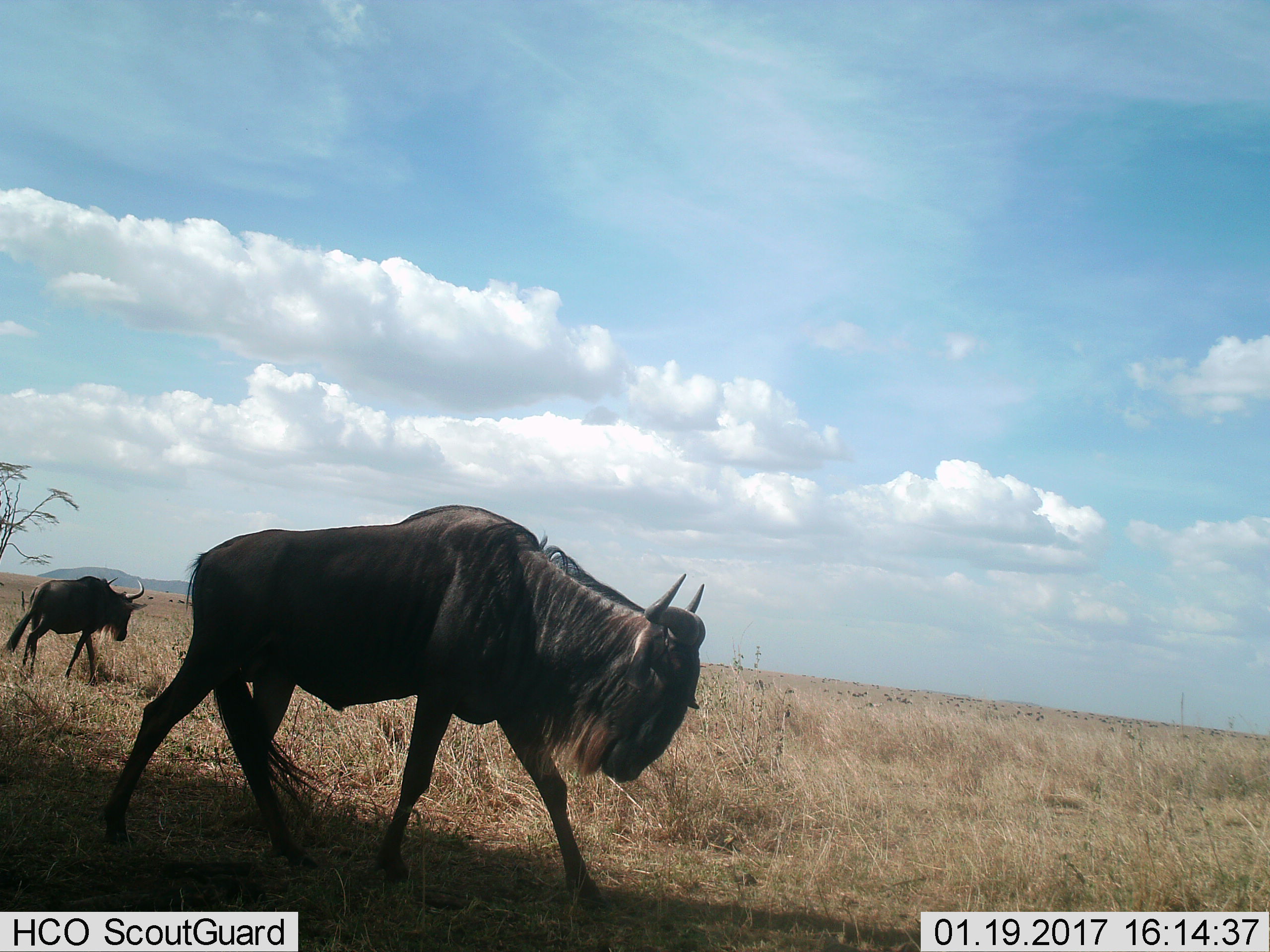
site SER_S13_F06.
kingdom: Animalia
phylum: Chordata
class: Mammalia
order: Artiodactyla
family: Bovidae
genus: Connochaetes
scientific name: Connochaetes taurinus taurinus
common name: blue wildebeest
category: wildebeestblue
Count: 2.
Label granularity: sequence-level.